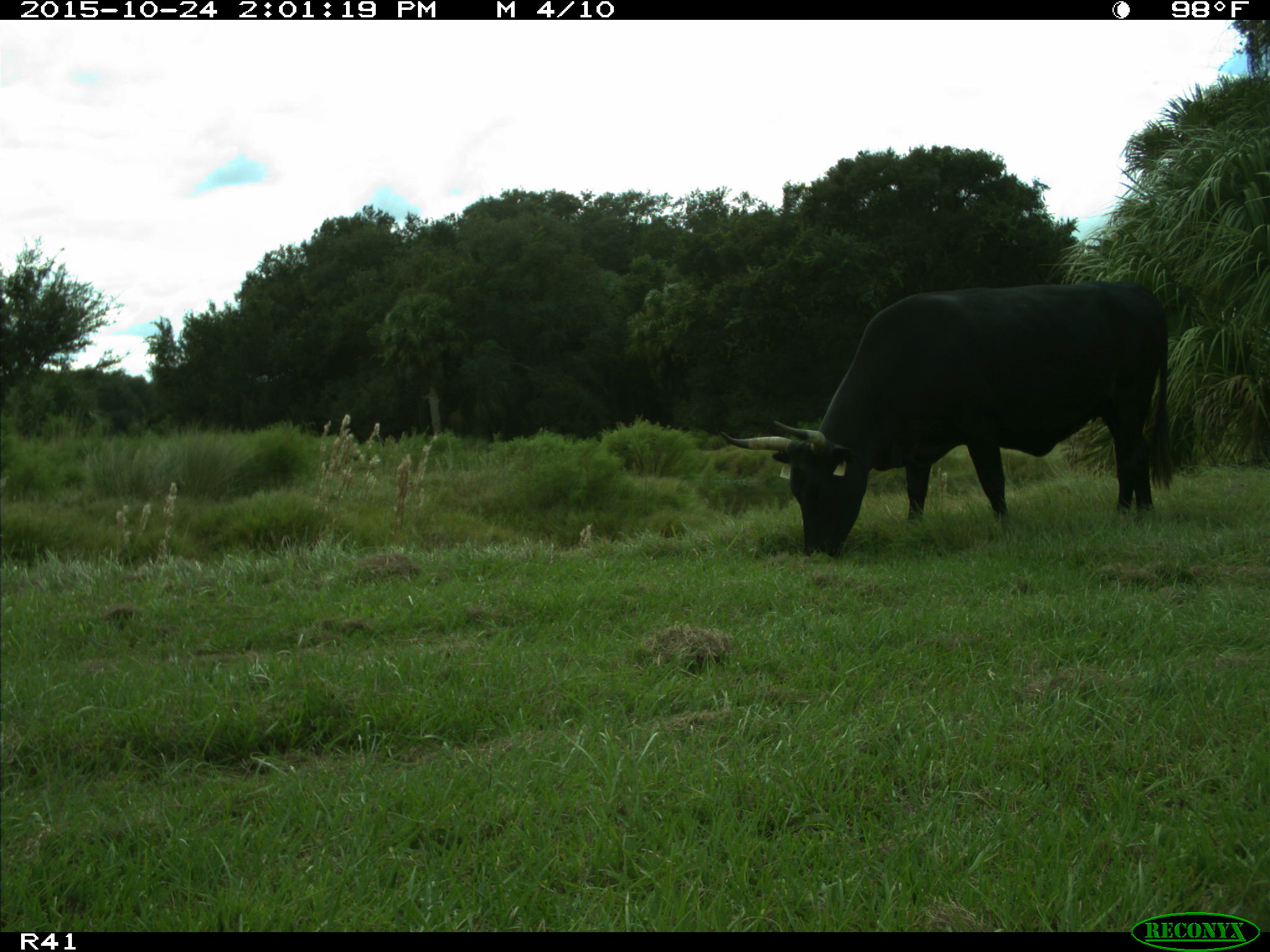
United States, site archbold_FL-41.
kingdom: Animalia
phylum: Chordata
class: Mammalia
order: Artiodactyla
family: Bovidae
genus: Bos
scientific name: Bos taurus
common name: domestic cow